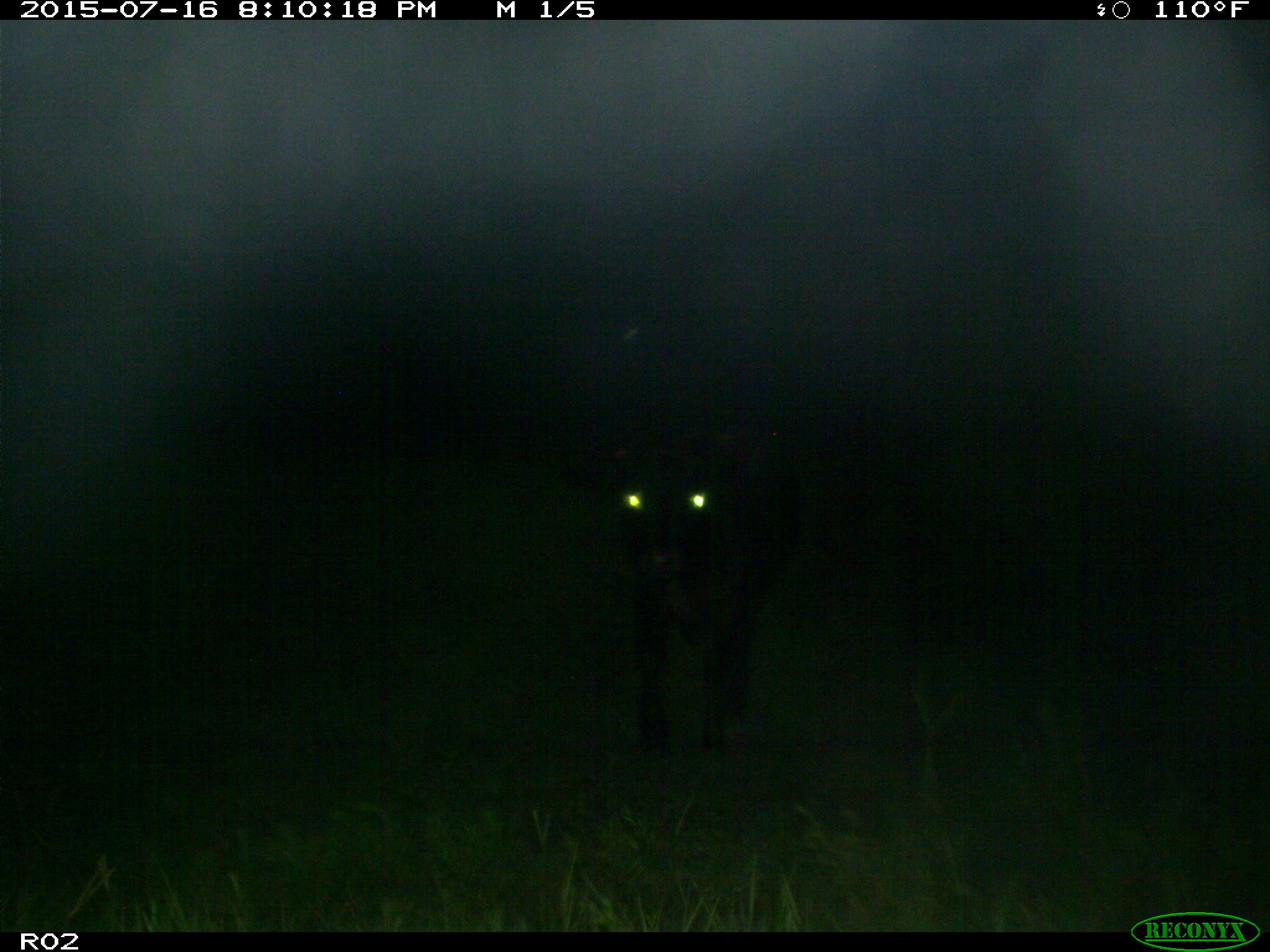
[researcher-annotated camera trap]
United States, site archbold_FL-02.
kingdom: Animalia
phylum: Chordata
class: Mammalia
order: Artiodactyla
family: Bovidae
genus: Bos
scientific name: Bos taurus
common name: domestic cow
Bos taurus (domestic cow).